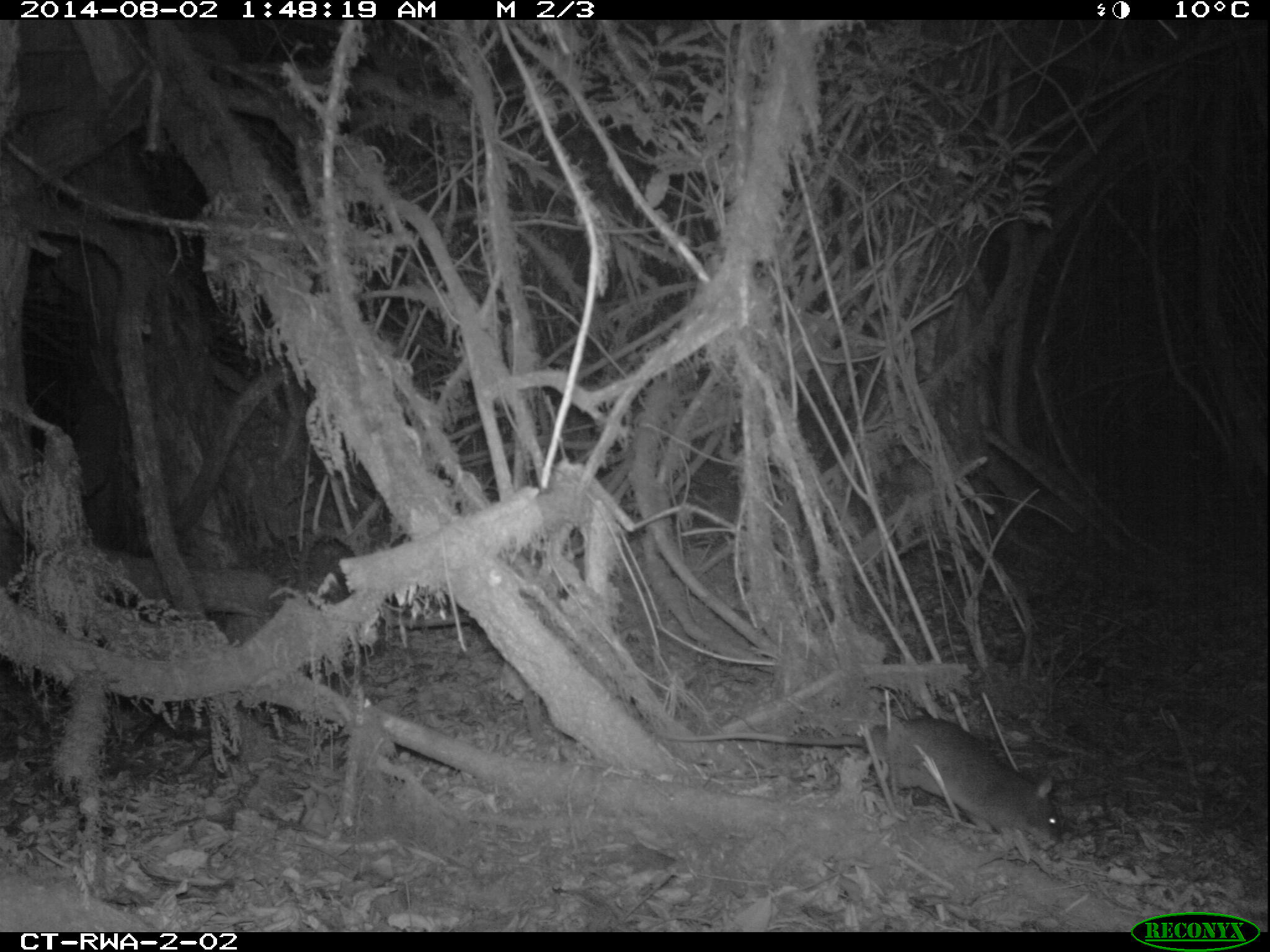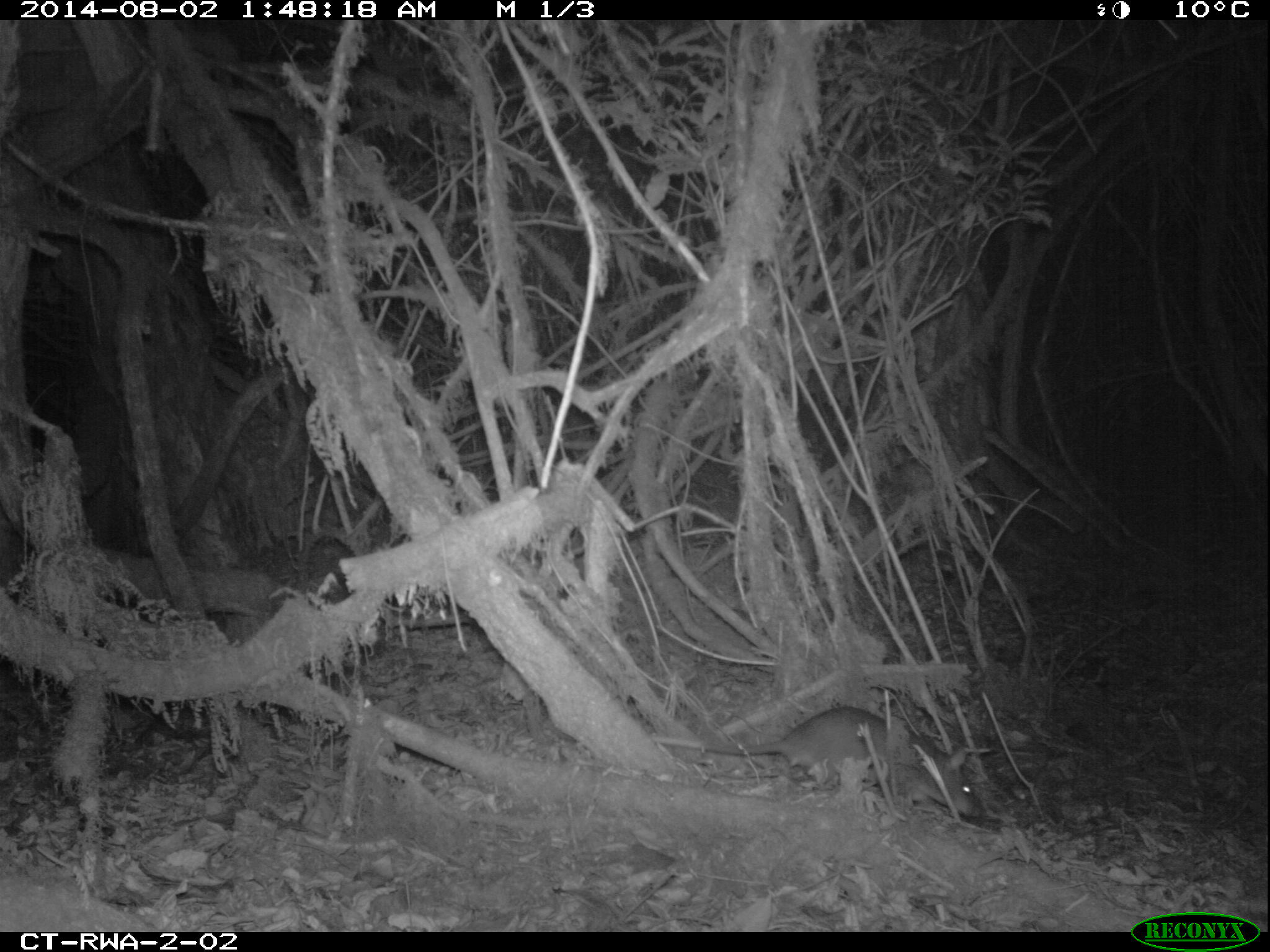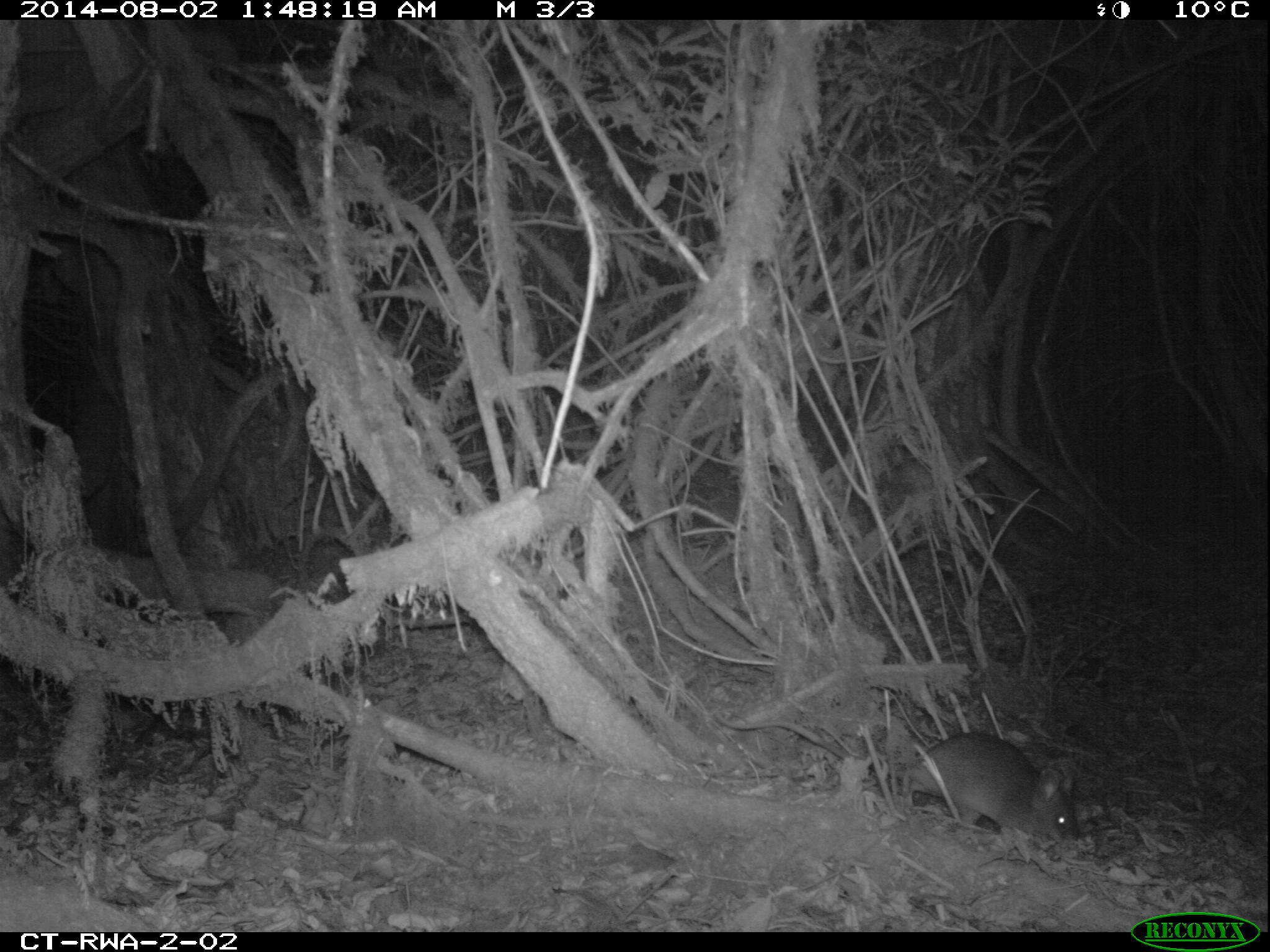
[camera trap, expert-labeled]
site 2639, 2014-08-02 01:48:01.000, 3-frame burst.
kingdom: Animalia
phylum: Chordata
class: Mammalia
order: Rodentia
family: Nesomyidae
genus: Cricetomys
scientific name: Cricetomys gambianus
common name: african giant pouched rat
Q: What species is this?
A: Cricetomys gambianus (african giant pouched rat).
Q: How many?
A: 1.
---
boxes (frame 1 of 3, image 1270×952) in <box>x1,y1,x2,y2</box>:
cricetomys gambianus: <box>655,711,1058,847</box>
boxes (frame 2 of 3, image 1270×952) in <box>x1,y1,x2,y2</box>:
cricetomys gambianus: <box>645,701,989,823</box>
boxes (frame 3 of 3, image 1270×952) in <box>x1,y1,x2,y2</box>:
cricetomys gambianus: <box>705,702,1084,843</box>